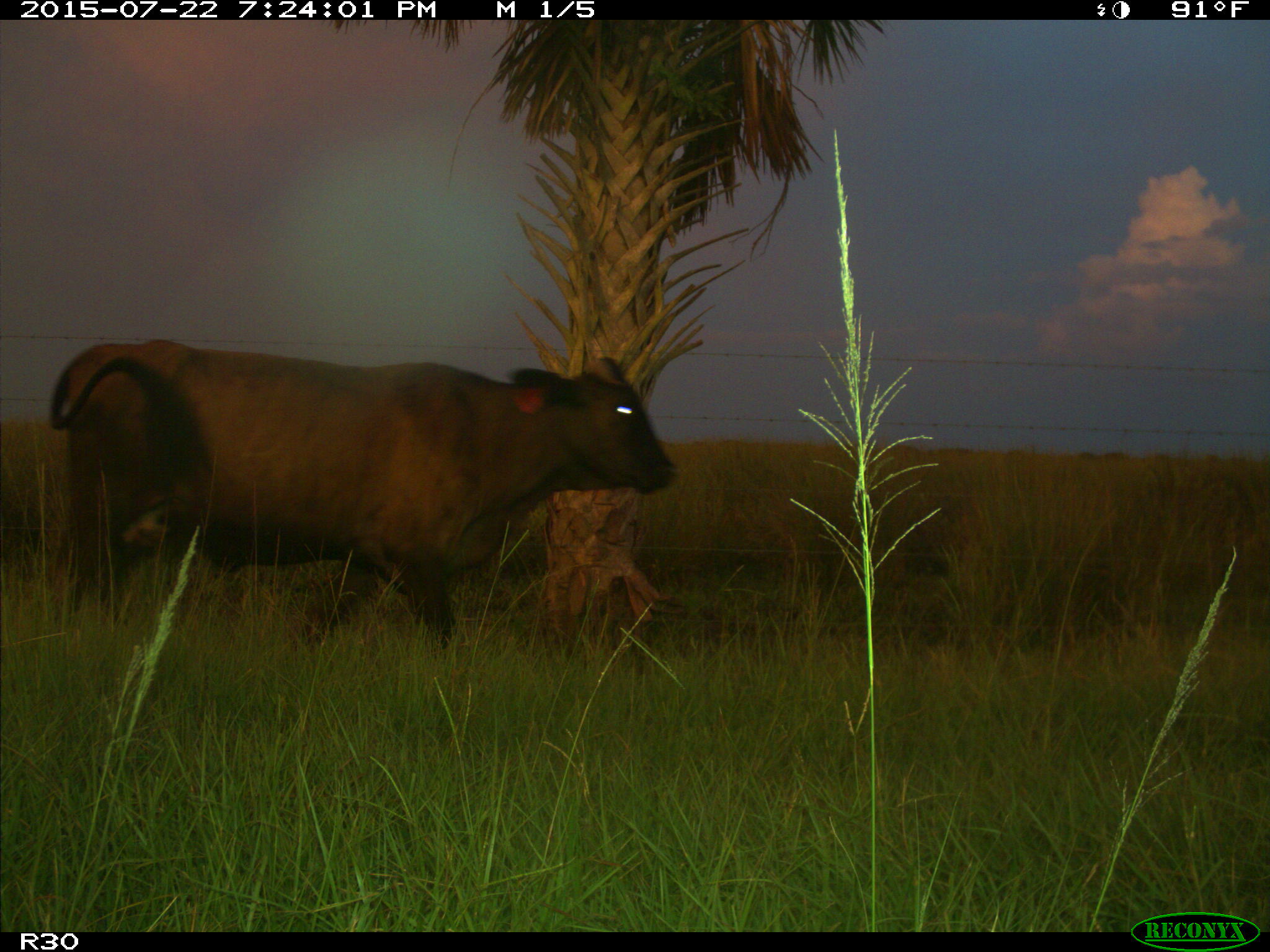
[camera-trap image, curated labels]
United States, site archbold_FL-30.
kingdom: Animalia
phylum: Chordata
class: Mammalia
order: Artiodactyla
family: Bovidae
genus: Bos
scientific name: Bos taurus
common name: domestic cow